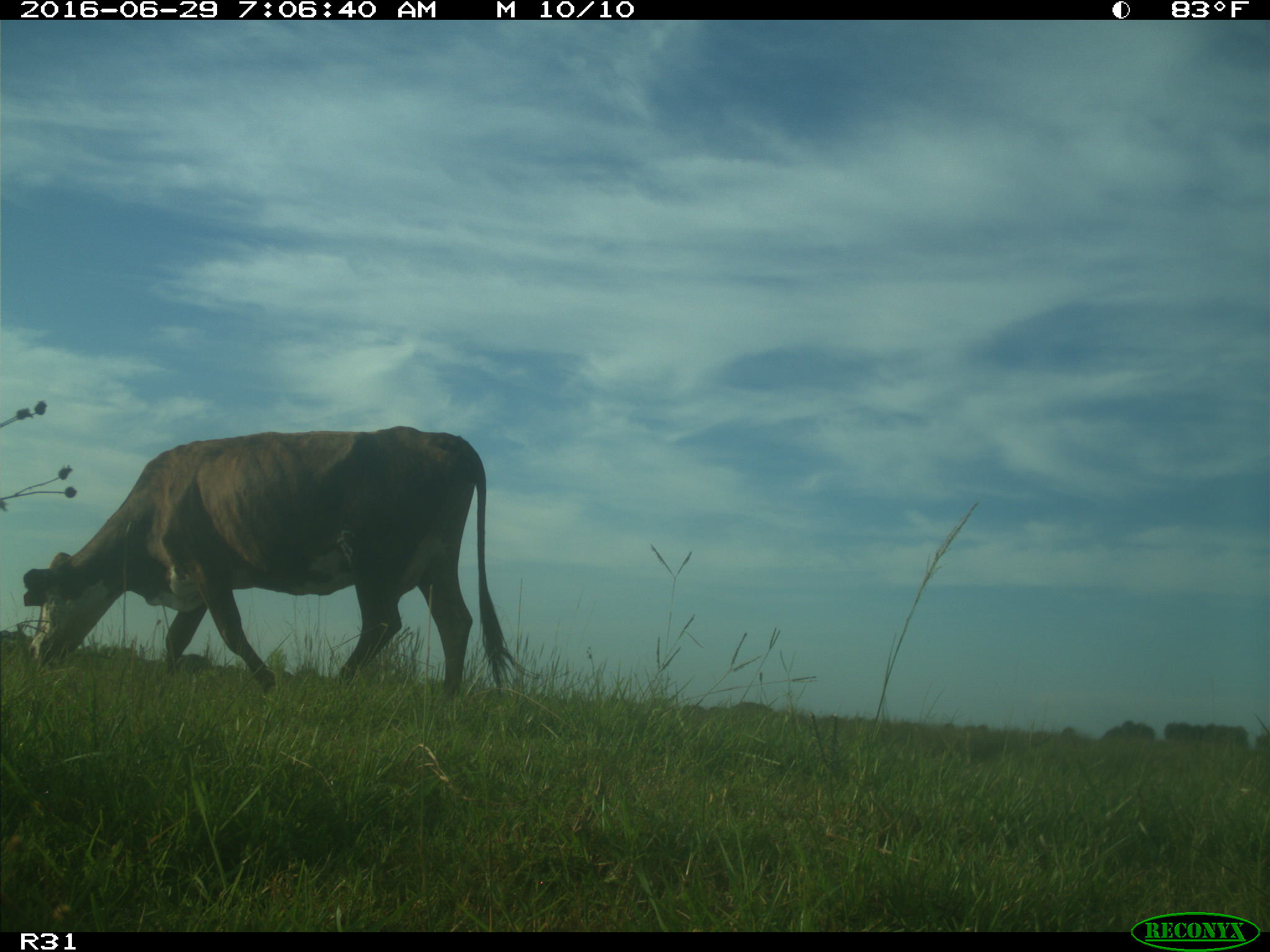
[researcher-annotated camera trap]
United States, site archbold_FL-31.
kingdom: Animalia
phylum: Chordata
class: Mammalia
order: Artiodactyla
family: Bovidae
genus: Bos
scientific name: Bos taurus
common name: domestic cow